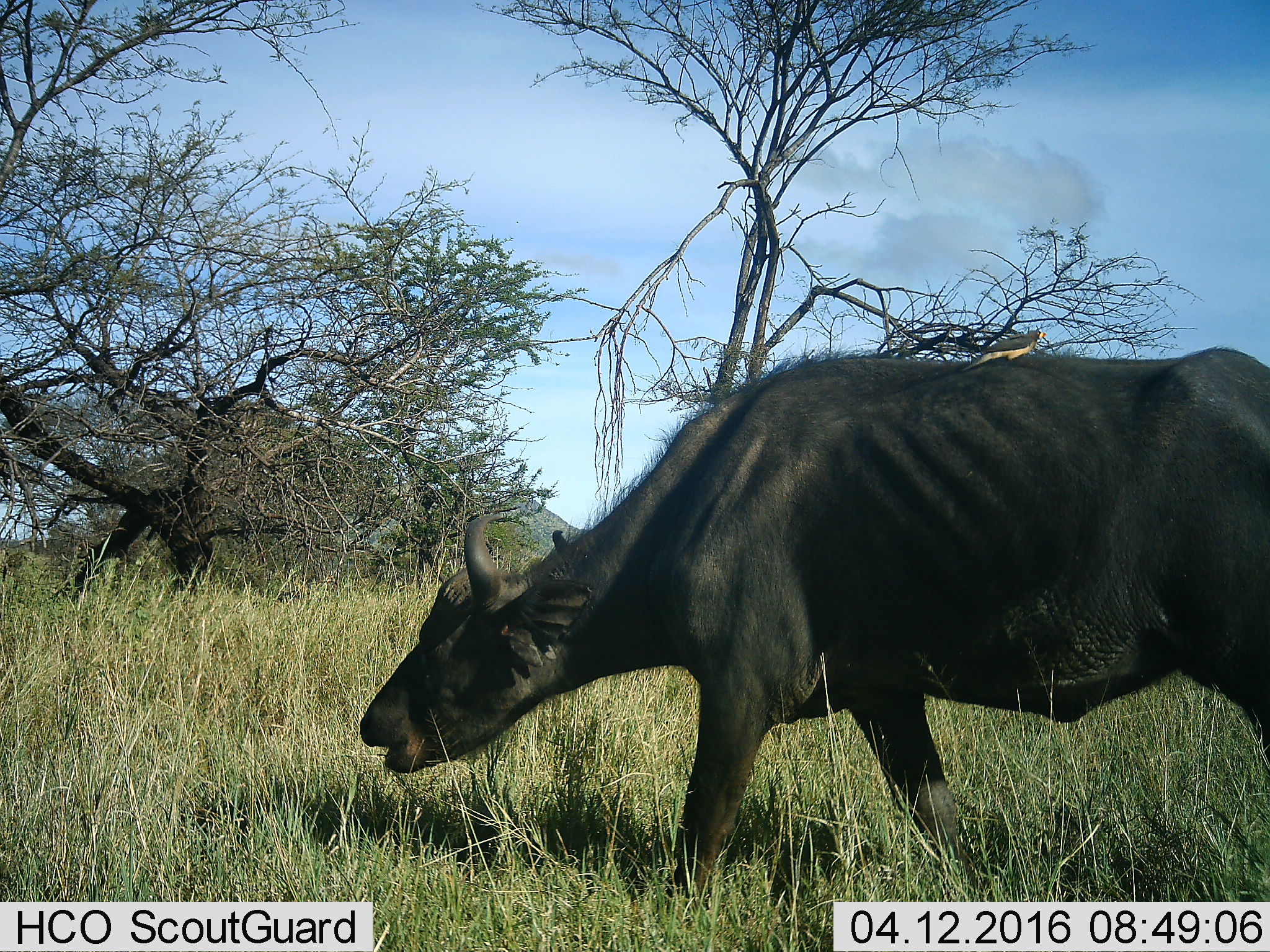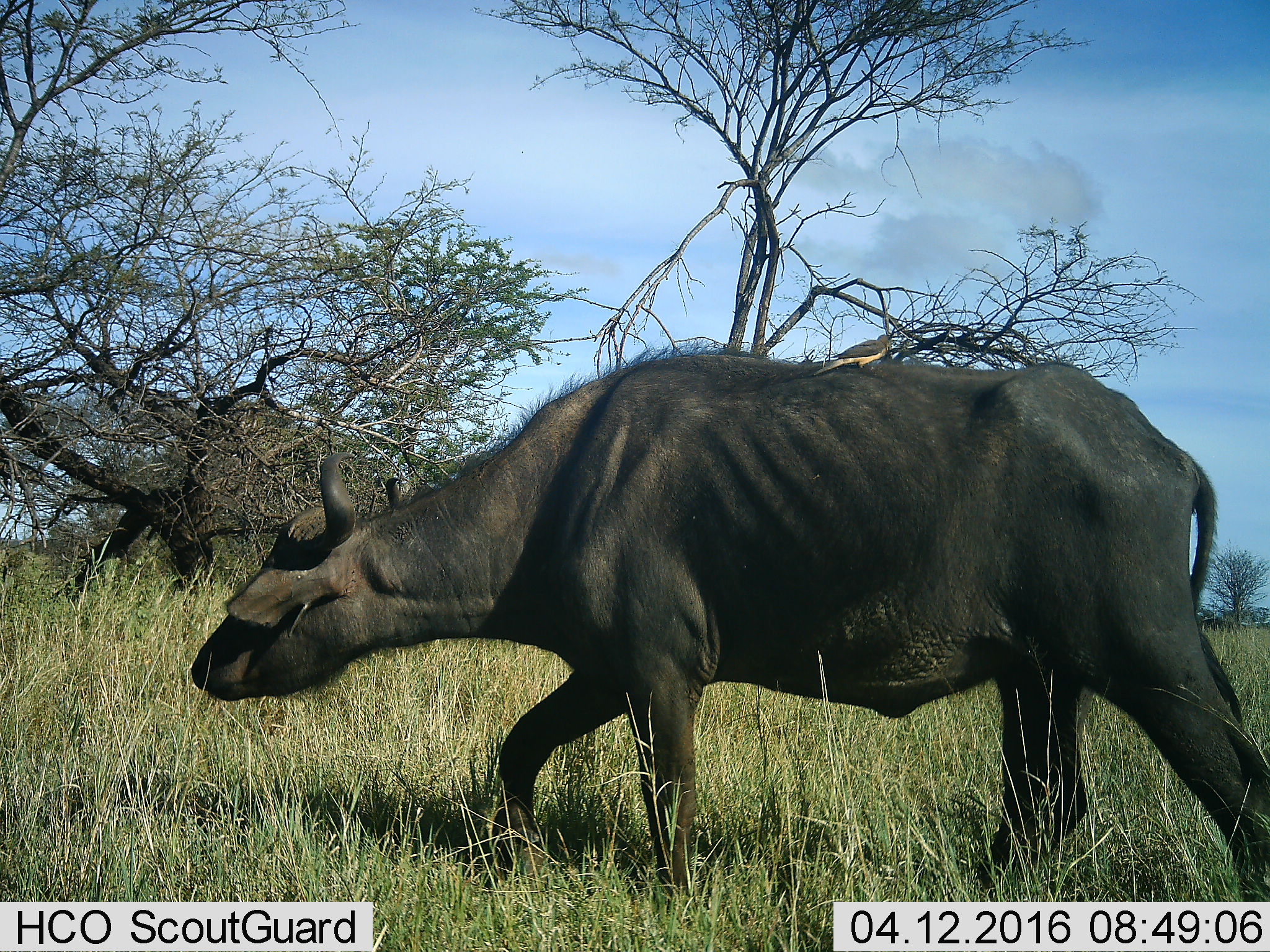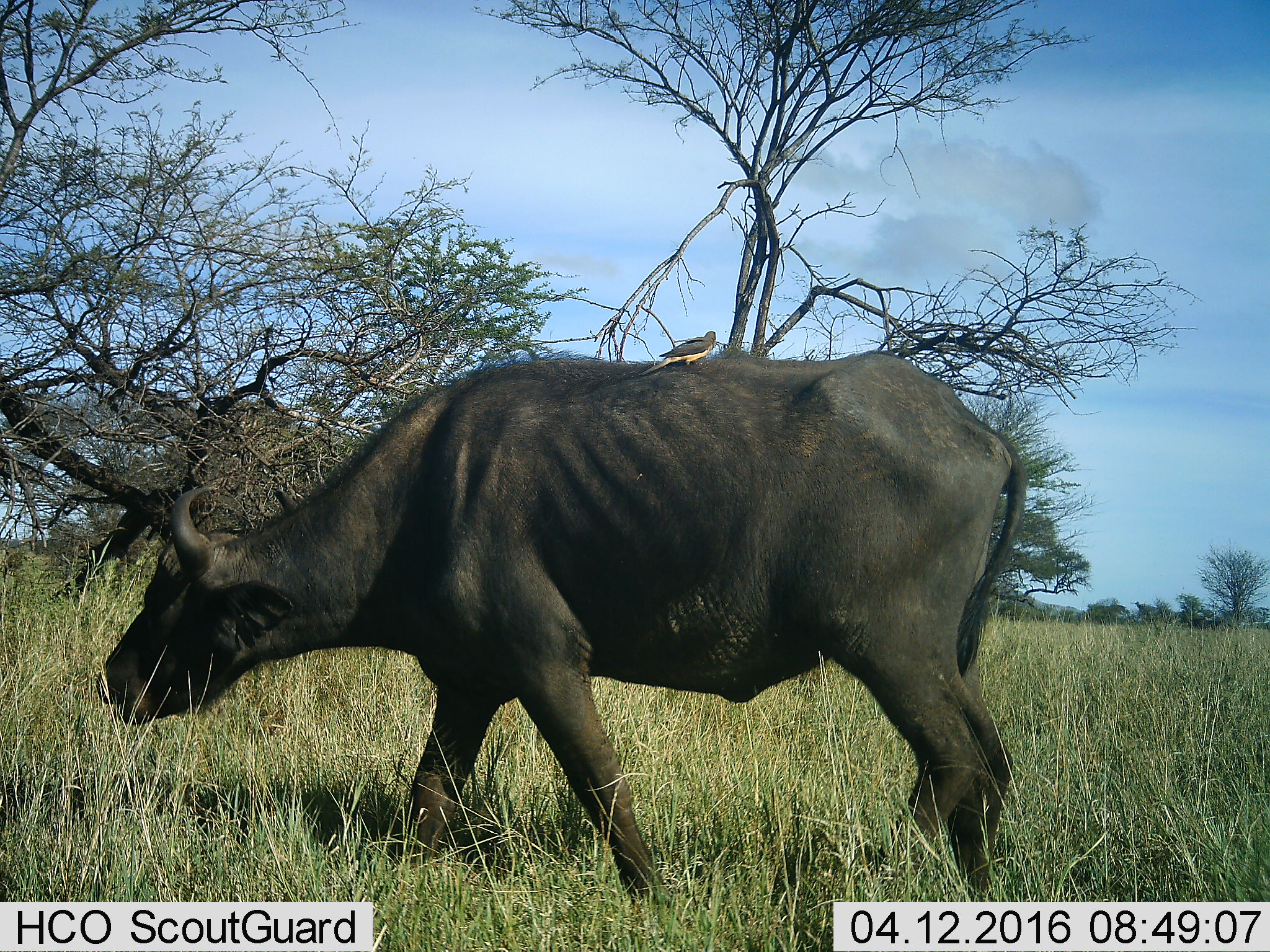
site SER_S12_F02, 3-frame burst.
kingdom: Animalia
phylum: Chordata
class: Mammalia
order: Artiodactyla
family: Bovidae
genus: Syncerus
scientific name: Syncerus caffer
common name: african buffalo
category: buffalo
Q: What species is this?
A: Buffalo (african buffalo) (Syncerus caffer).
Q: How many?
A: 1.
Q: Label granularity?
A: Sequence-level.